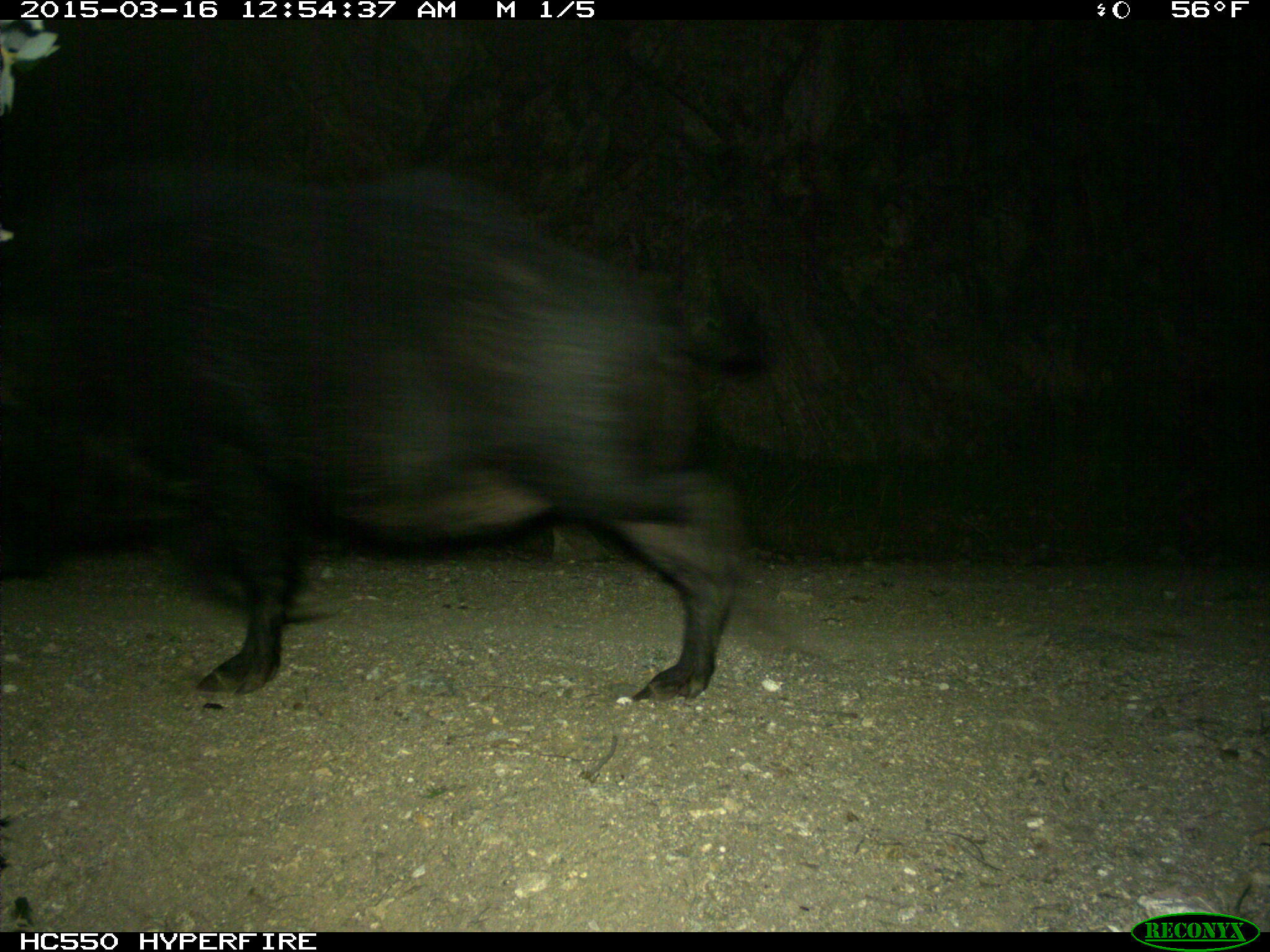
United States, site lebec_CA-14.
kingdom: Animalia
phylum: Chordata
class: Mammalia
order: Artiodactyla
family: Suidae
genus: Sus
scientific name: Sus scrofa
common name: wild boar